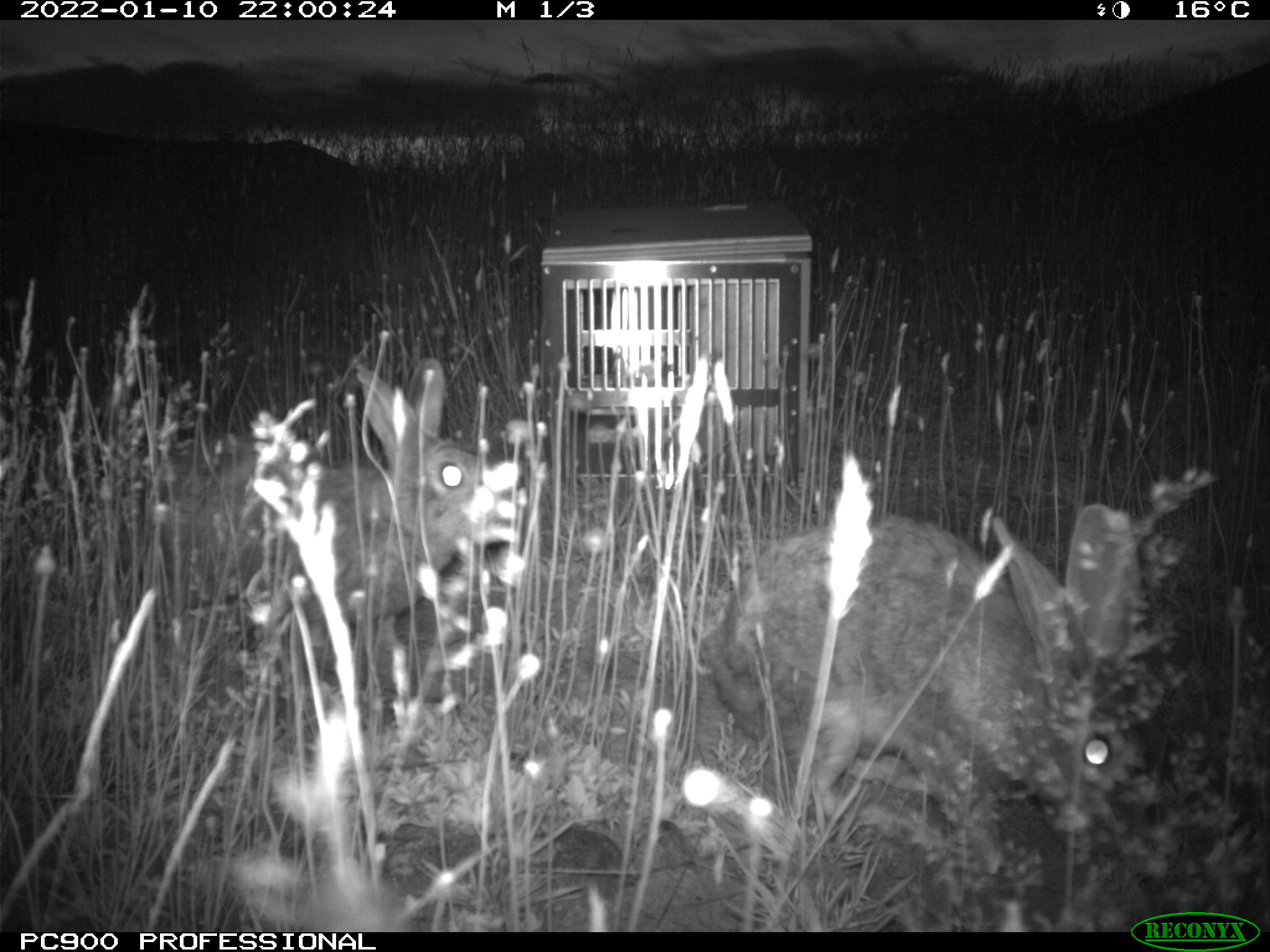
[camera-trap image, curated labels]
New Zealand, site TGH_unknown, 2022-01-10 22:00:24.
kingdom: Animalia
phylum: Chordata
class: Mammalia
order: Lagomorpha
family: Leporidae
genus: Oryctolagus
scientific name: Oryctolagus cuniculus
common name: european rabbit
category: rabbit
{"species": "rabbit (european rabbit) (Oryctolagus cuniculus)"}